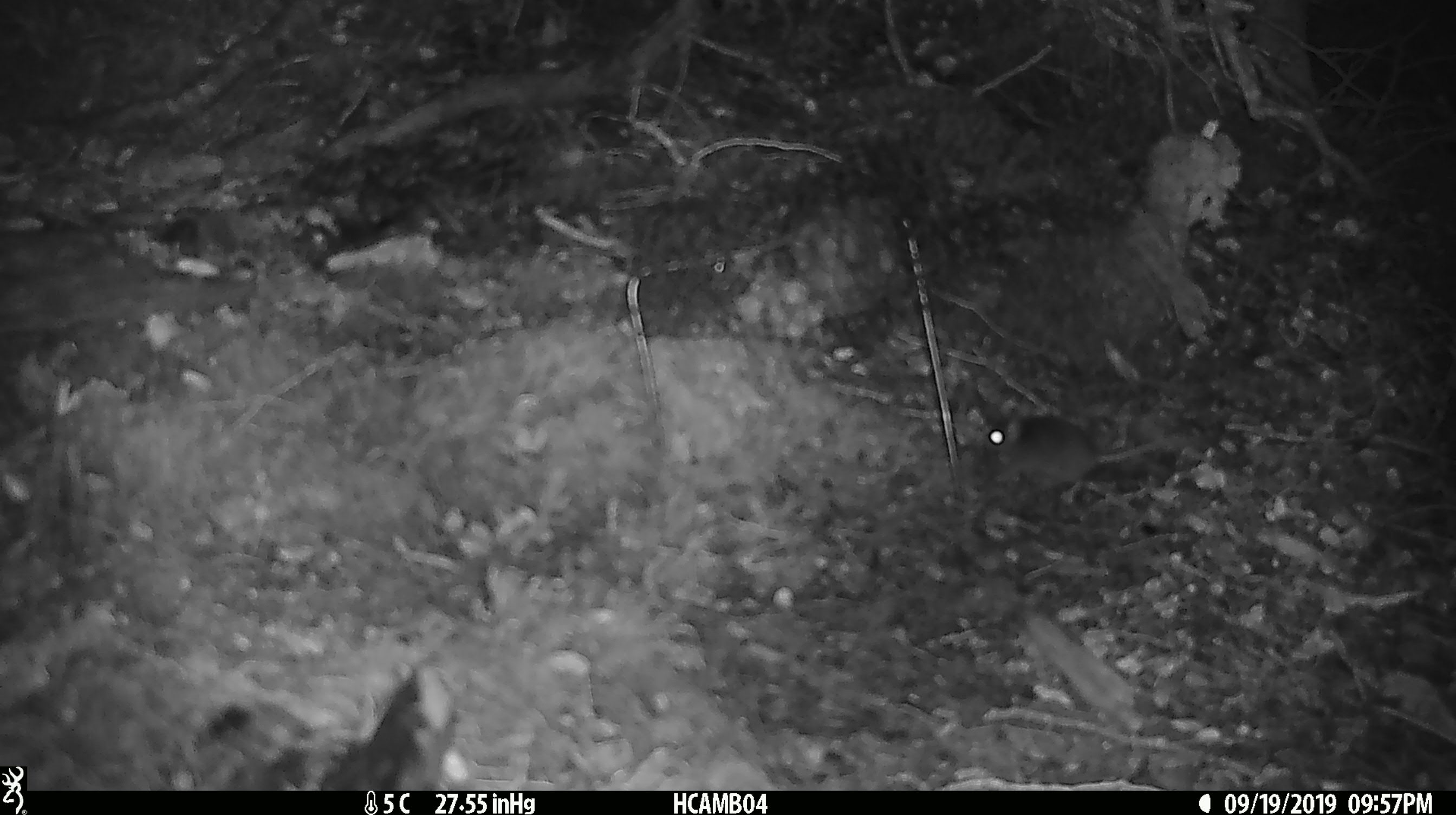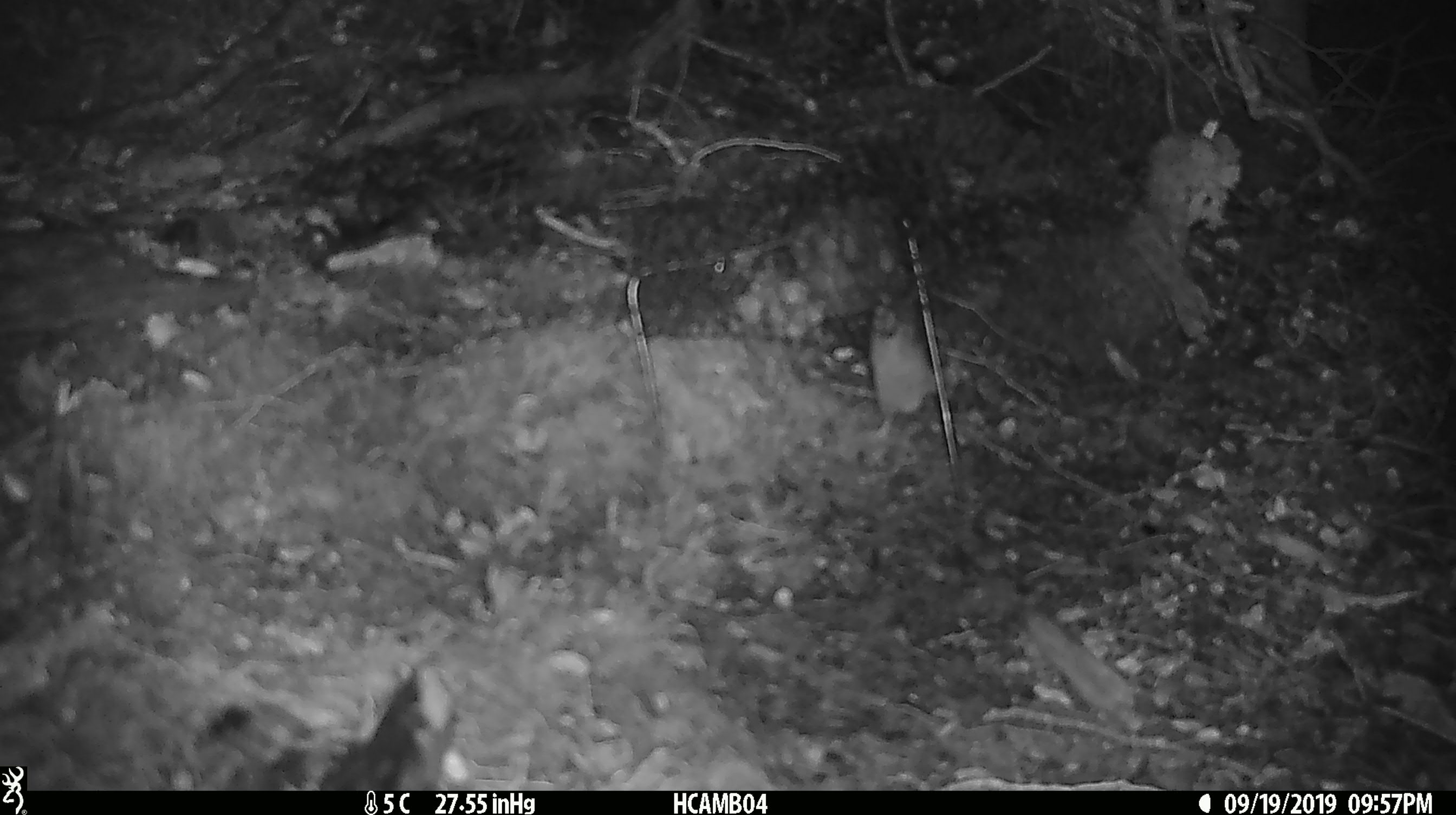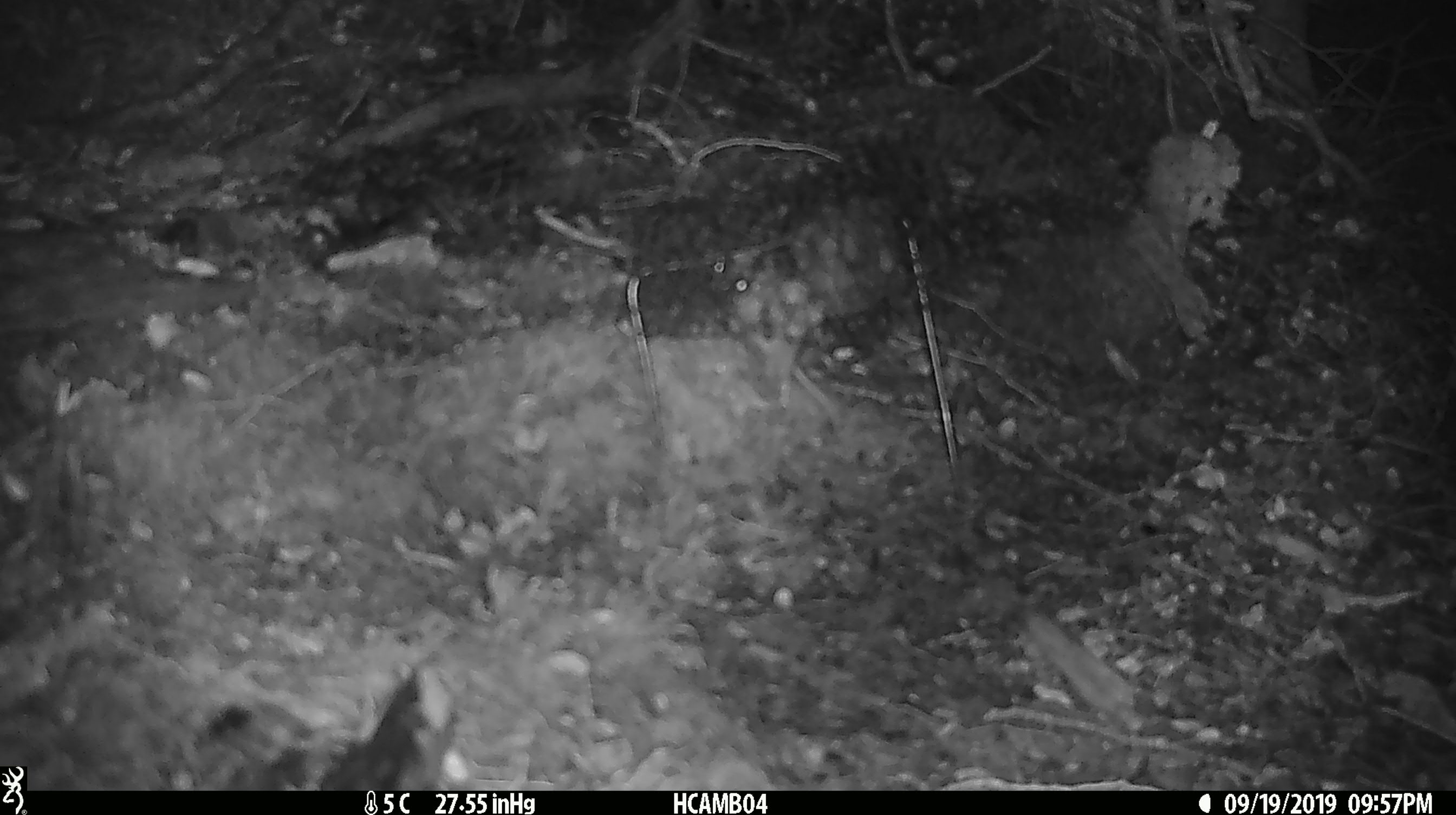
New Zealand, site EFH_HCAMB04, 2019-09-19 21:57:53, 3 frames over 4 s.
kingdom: Animalia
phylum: Chordata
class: Mammalia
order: Rodentia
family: Muridae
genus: Mus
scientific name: Mus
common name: mouse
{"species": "mouse (Mus)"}